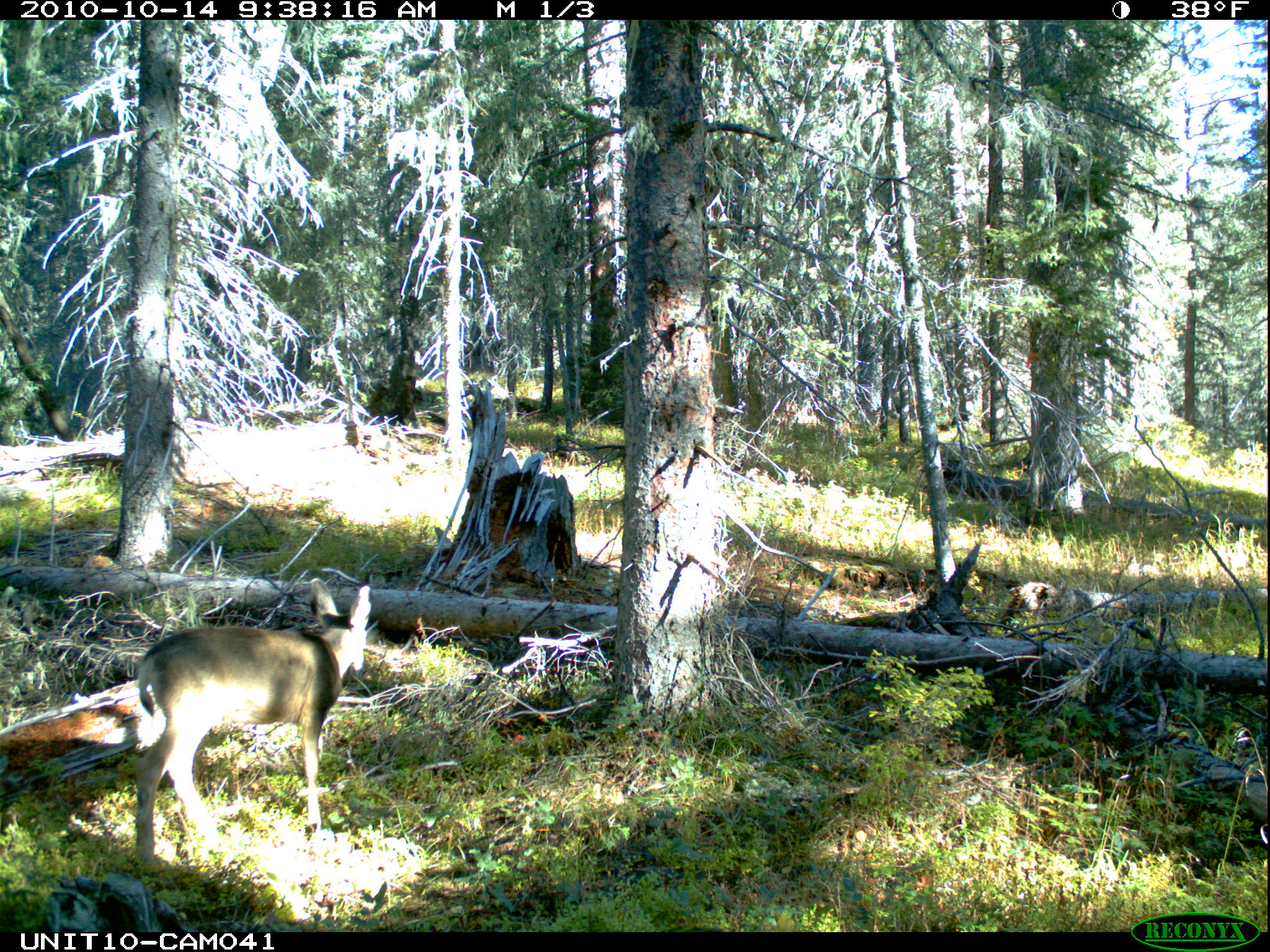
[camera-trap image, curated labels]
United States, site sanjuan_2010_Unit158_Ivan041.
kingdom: Animalia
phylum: Chordata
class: Mammalia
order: Artiodactyla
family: Cervidae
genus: Odocoileus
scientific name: Odocoileus hemionus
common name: mule deer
Odocoileus hemionus (mule deer).